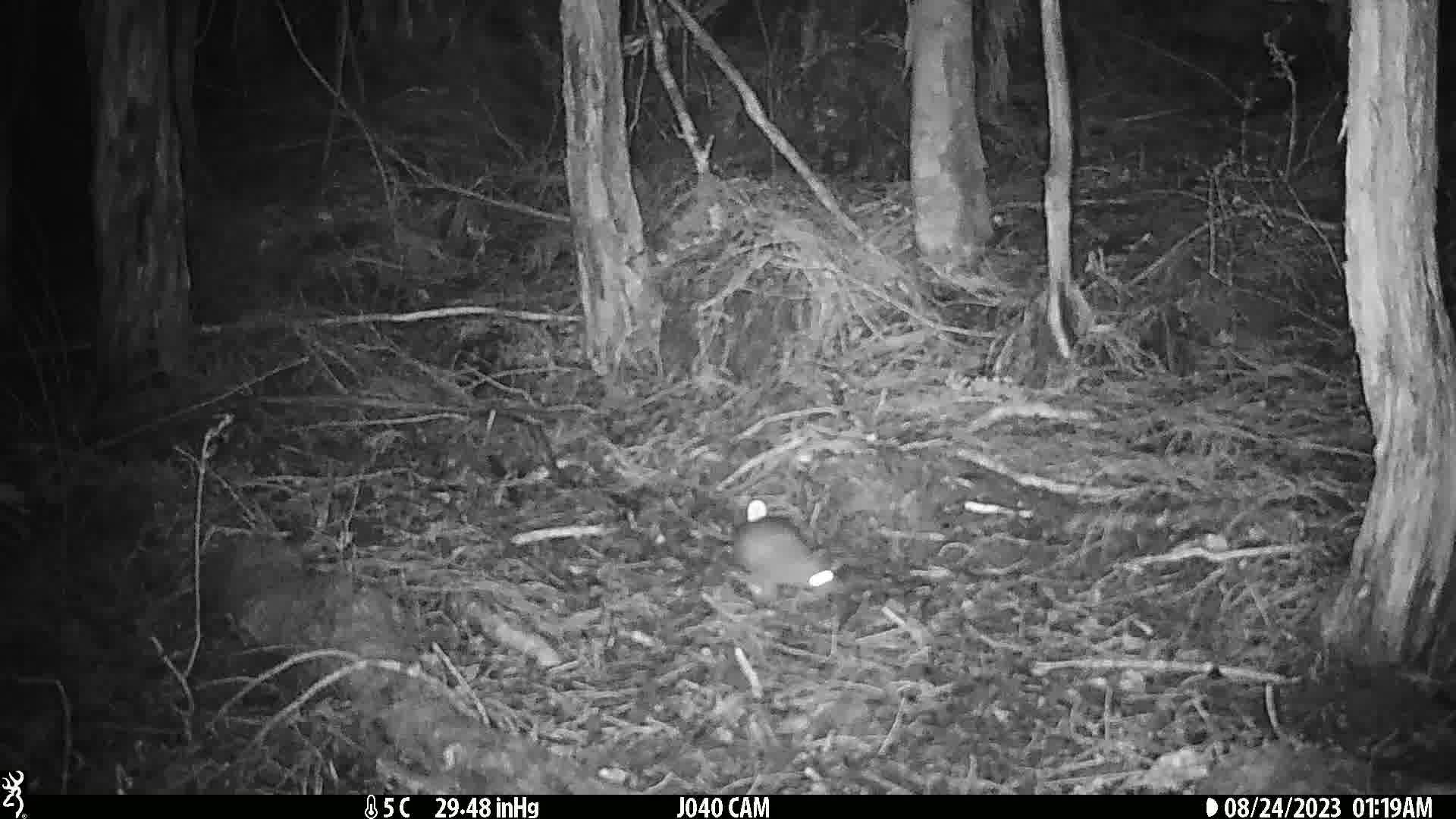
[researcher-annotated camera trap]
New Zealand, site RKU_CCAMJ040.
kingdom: Animalia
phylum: Chordata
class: Mammalia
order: Rodentia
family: Muridae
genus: Rattus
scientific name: Rattus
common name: rat